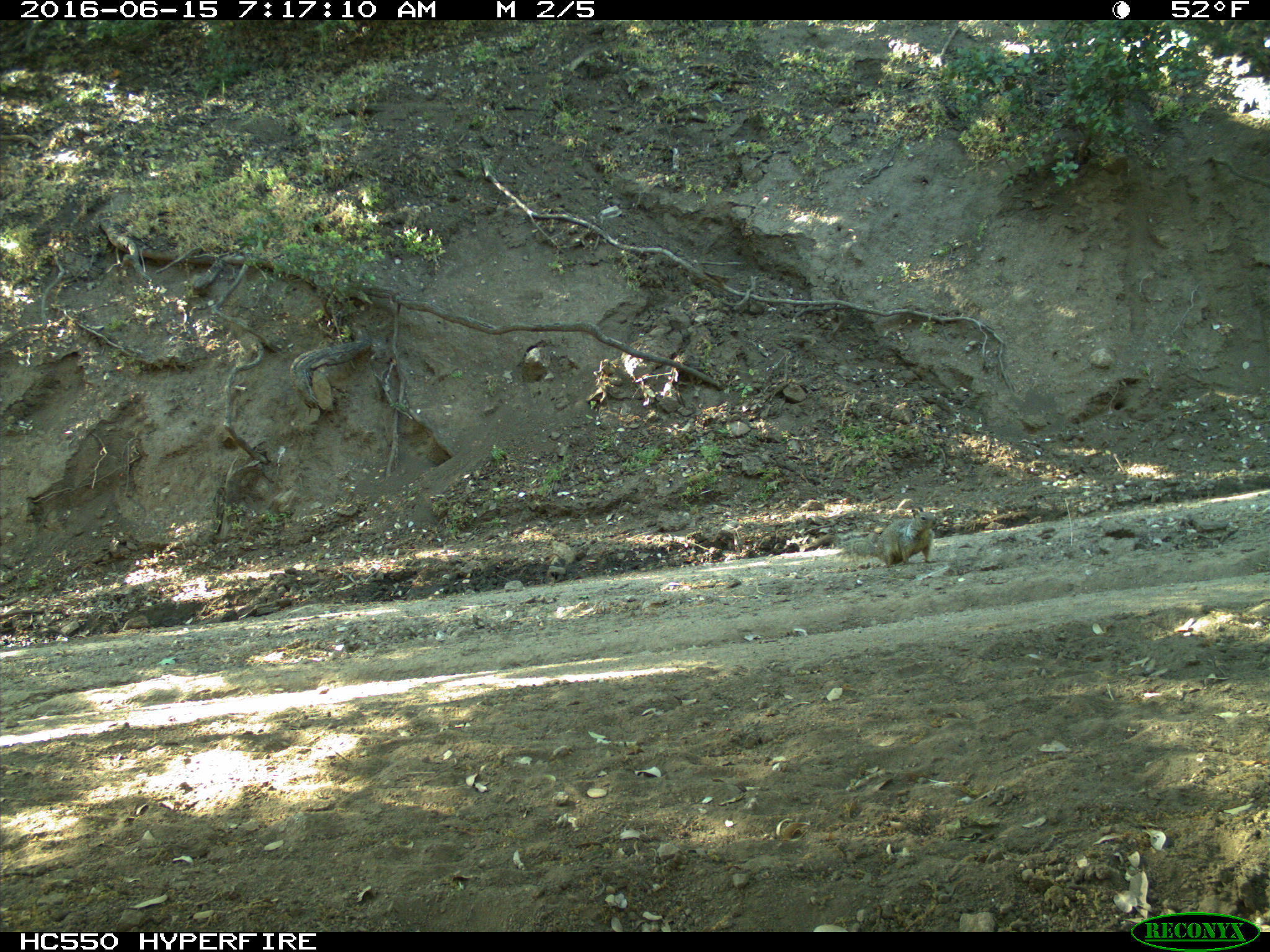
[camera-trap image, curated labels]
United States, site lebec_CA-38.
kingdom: Animalia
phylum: Chordata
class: Mammalia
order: Rodentia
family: Sciuridae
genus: Otospermophilus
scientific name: Otospermophilus beecheyi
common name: california ground squirrel